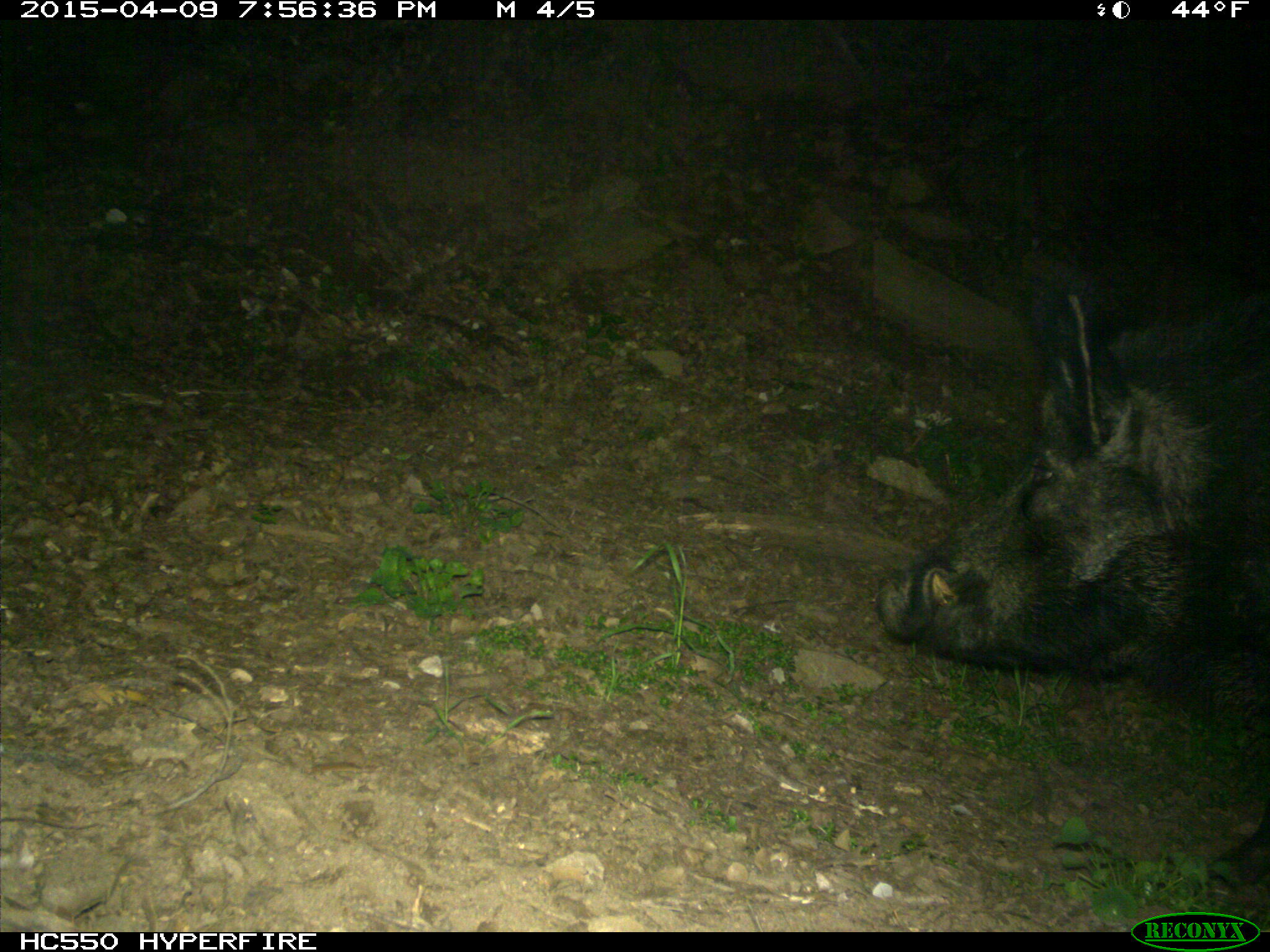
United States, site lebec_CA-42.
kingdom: Animalia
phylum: Chordata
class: Mammalia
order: Artiodactyla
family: Suidae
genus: Sus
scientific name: Sus scrofa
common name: wild boar